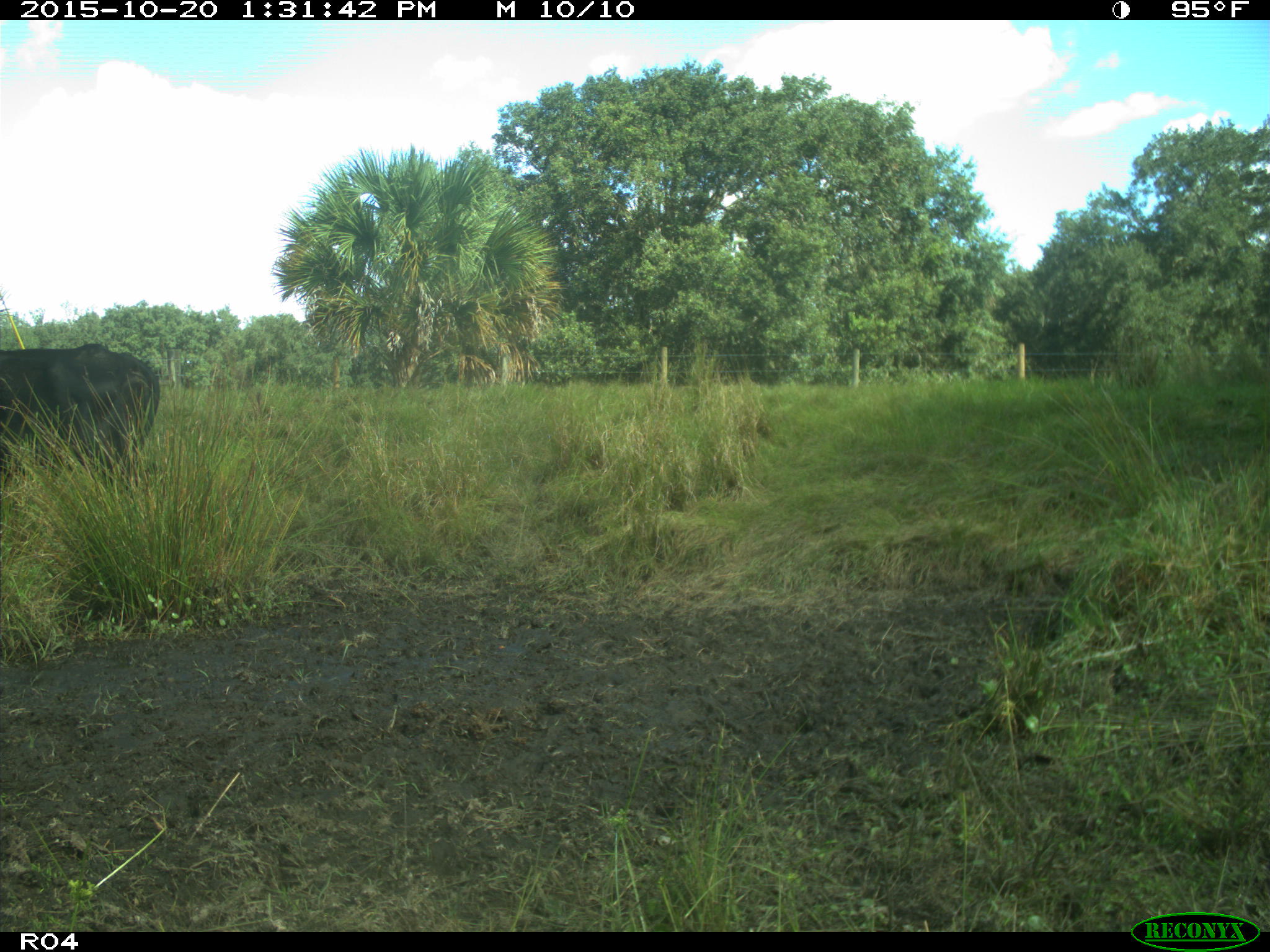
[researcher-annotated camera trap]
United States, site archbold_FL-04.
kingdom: Animalia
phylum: Chordata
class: Mammalia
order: Artiodactyla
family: Bovidae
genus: Bos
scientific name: Bos taurus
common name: domestic cow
Bos taurus (domestic cow).